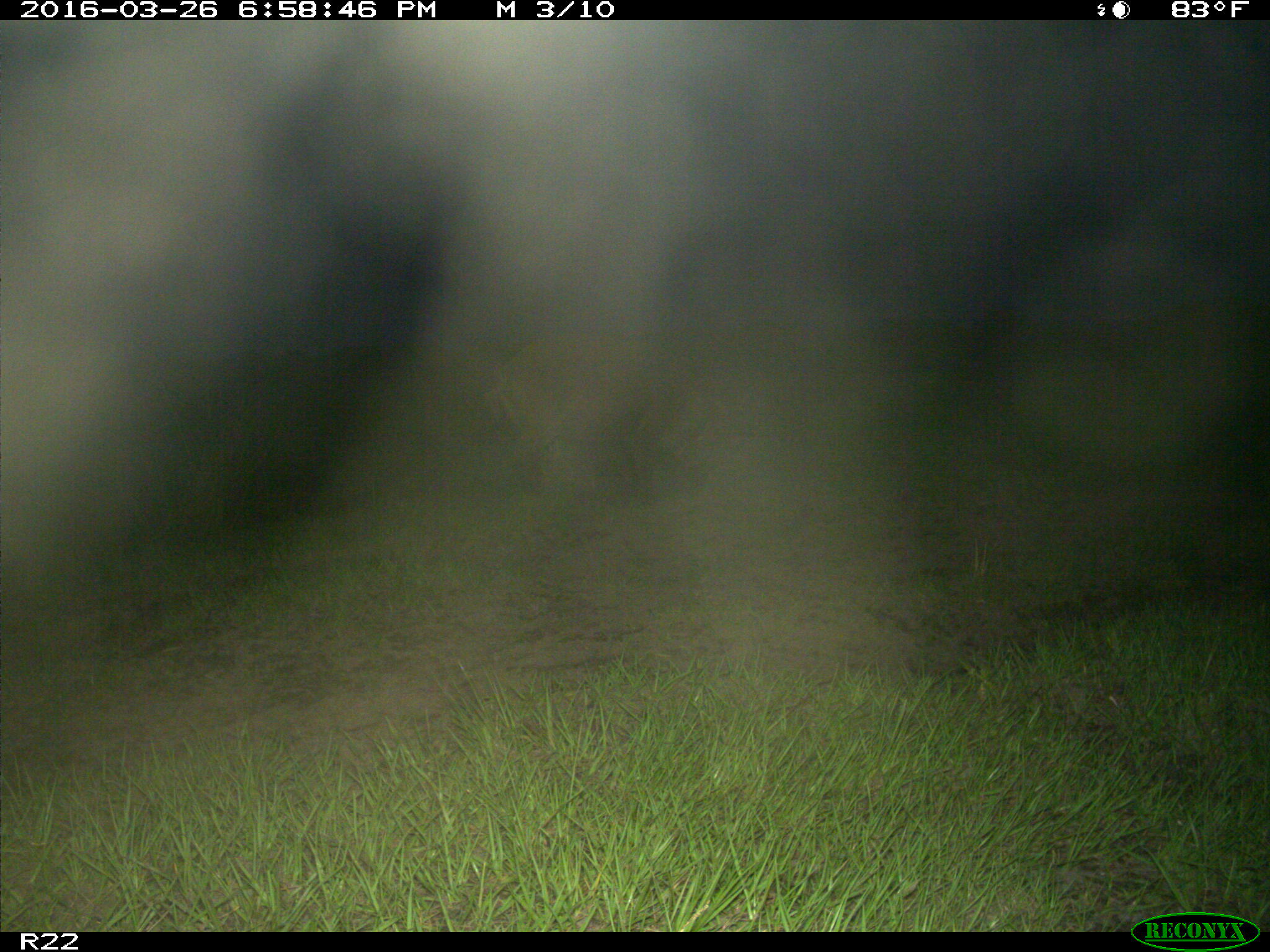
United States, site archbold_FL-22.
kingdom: Animalia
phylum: Chordata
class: Mammalia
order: Artiodactyla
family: Suidae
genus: Sus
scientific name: Sus scrofa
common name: wild boar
Sus scrofa (wild boar).